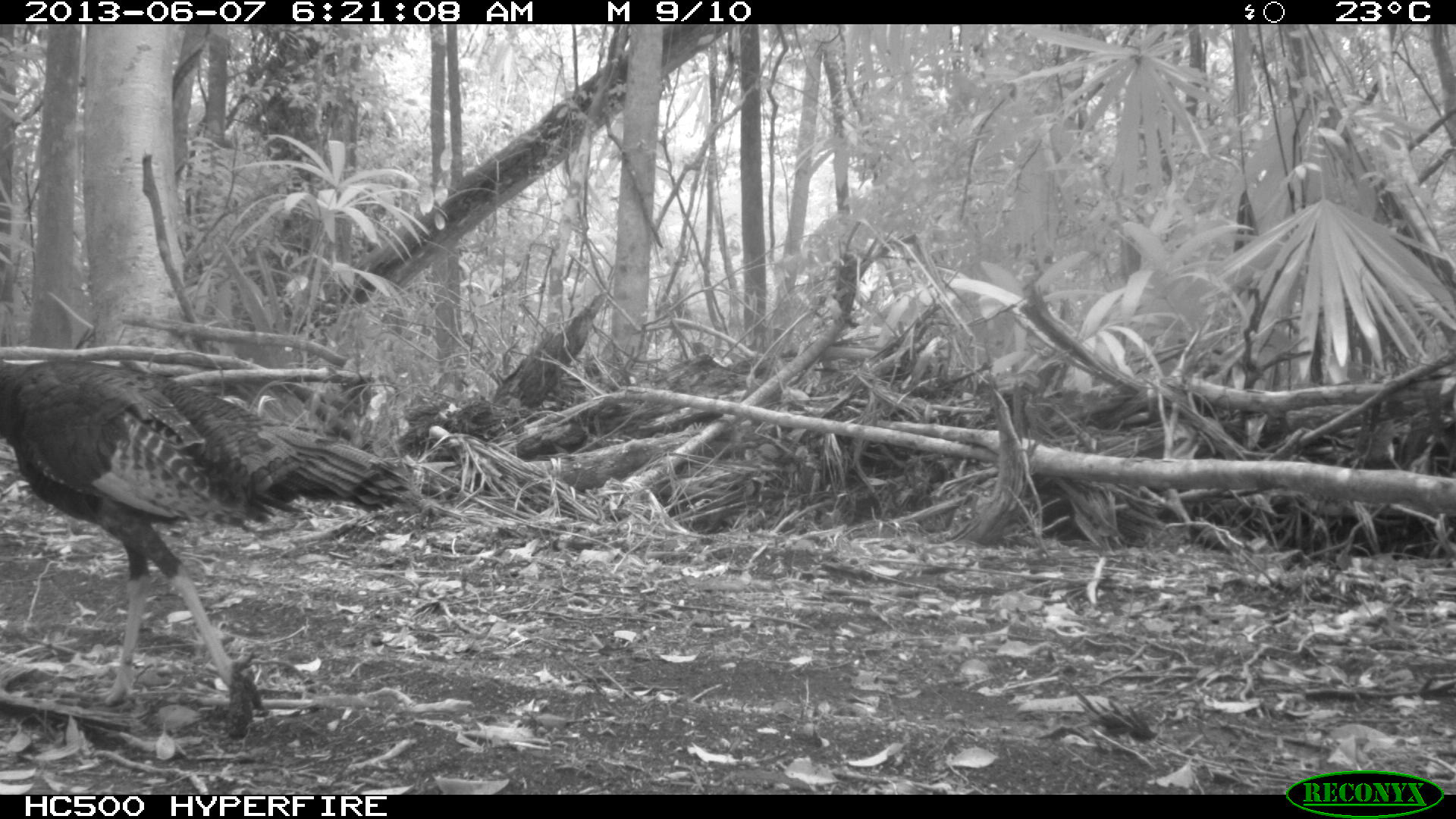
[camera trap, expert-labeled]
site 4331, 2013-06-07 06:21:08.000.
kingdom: Animalia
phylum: Chordata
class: Aves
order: Galliformes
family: Phasianidae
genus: Meleagris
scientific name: Meleagris ocellata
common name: ocellated turkey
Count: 1.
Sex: male.